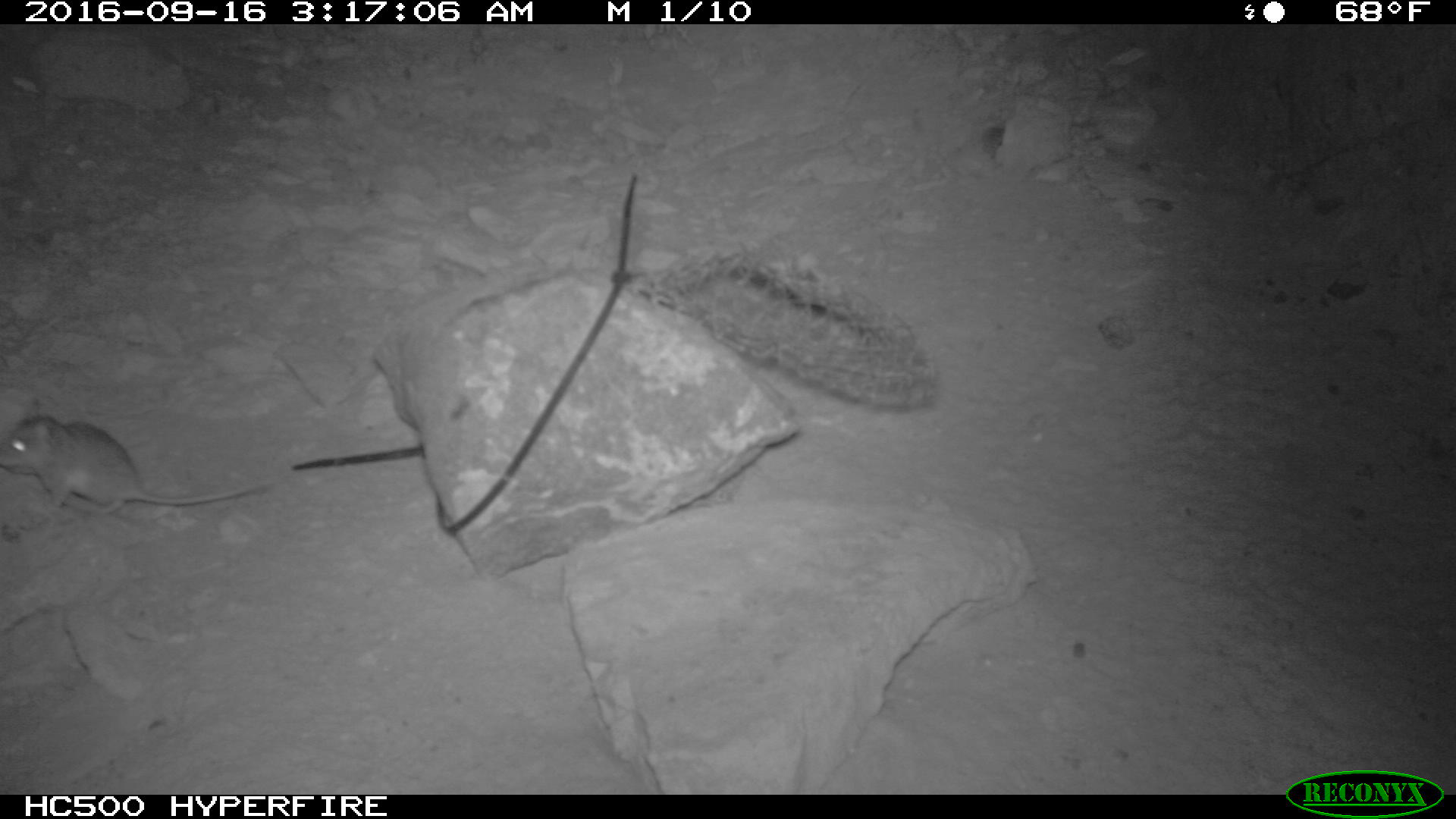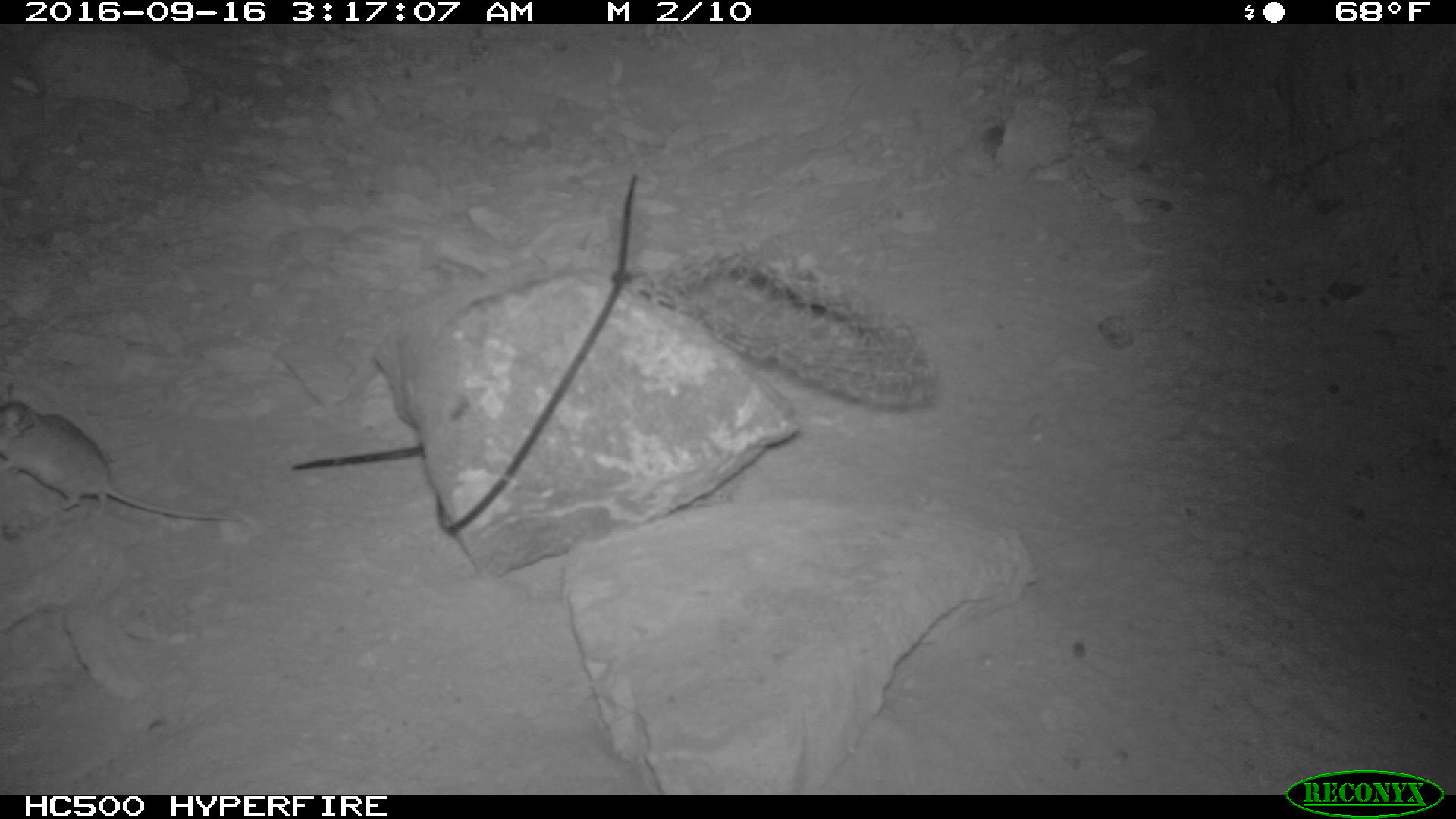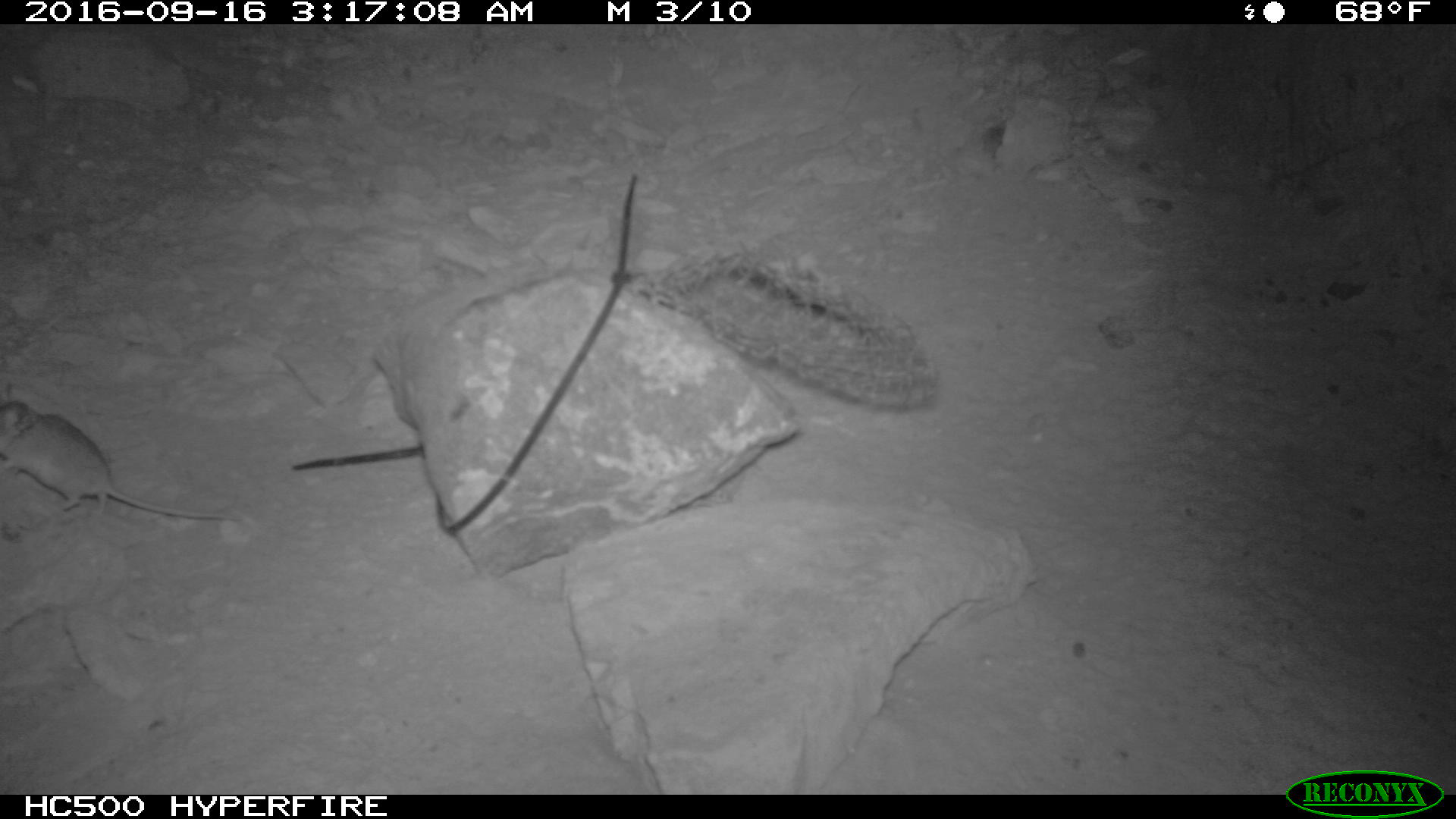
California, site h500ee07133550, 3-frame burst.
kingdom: Animalia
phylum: Chordata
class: Mammalia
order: Rodentia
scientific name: Rodentia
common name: rodent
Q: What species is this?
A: Rodent (Rodentia).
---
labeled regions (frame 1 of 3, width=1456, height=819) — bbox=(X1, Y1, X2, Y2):
rodent: bbox=(0, 403, 284, 515)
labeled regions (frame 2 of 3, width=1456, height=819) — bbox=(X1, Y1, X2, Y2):
rodent: bbox=(0, 400, 237, 522)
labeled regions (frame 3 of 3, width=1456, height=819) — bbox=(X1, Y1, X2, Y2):
rodent: bbox=(0, 400, 242, 520)